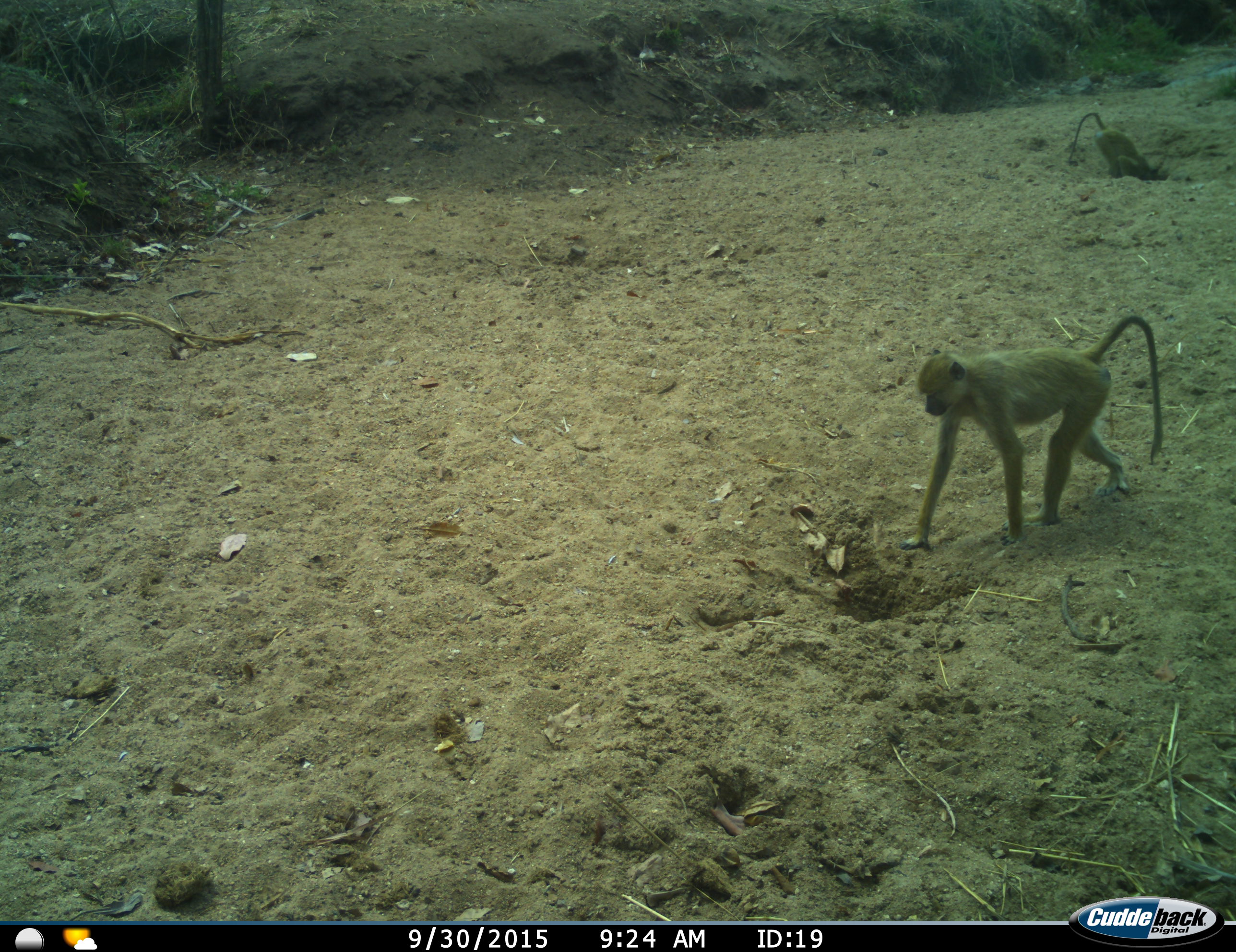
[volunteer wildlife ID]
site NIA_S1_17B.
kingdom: Animalia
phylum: Chordata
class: Mammalia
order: Primates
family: Cercopithecidae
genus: Papio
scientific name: Papio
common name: baboon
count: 2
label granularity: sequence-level